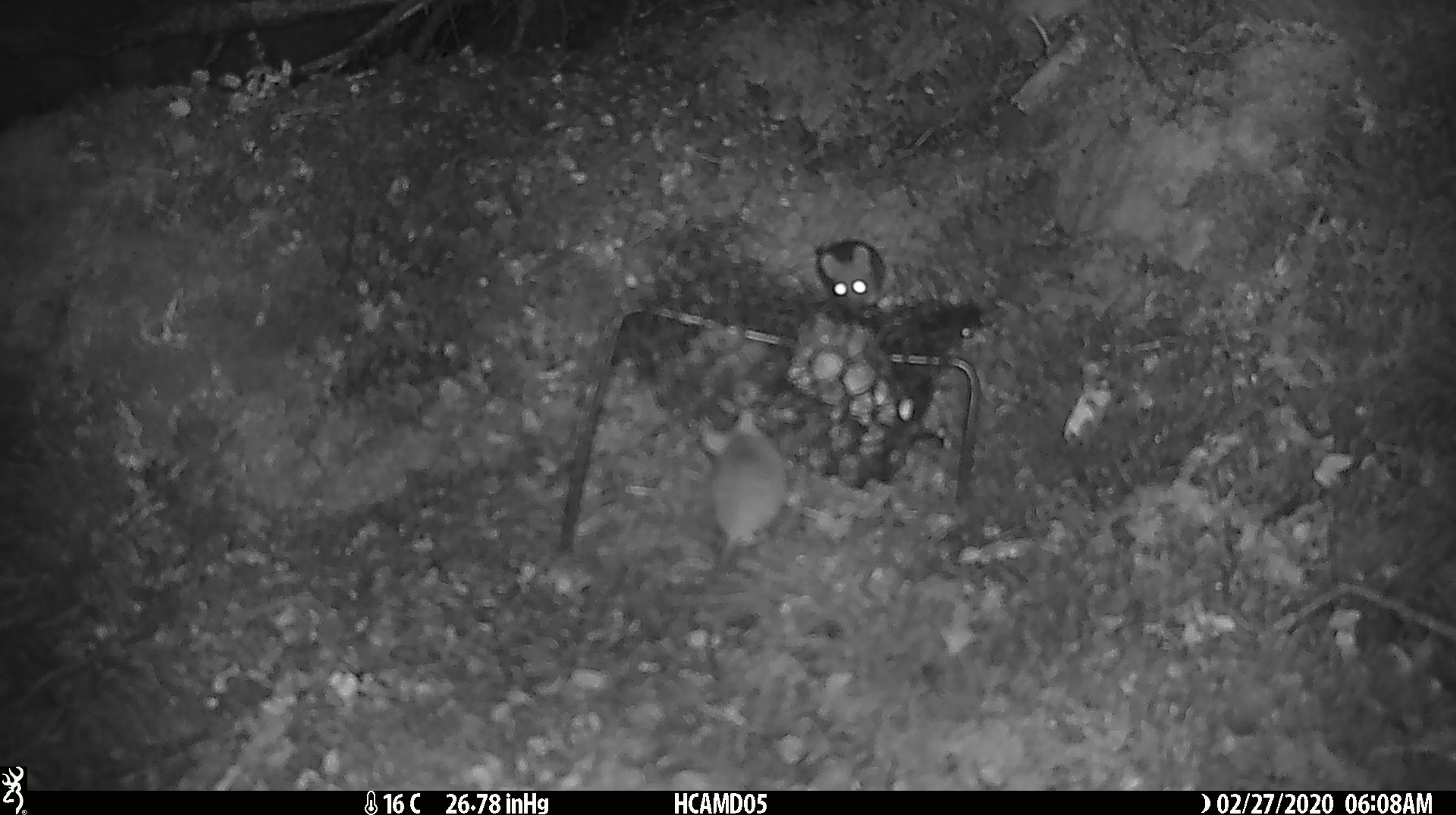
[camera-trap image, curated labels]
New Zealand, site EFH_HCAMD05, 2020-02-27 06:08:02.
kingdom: Animalia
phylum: Chordata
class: Mammalia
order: Rodentia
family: Muridae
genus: Mus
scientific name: Mus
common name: mouse